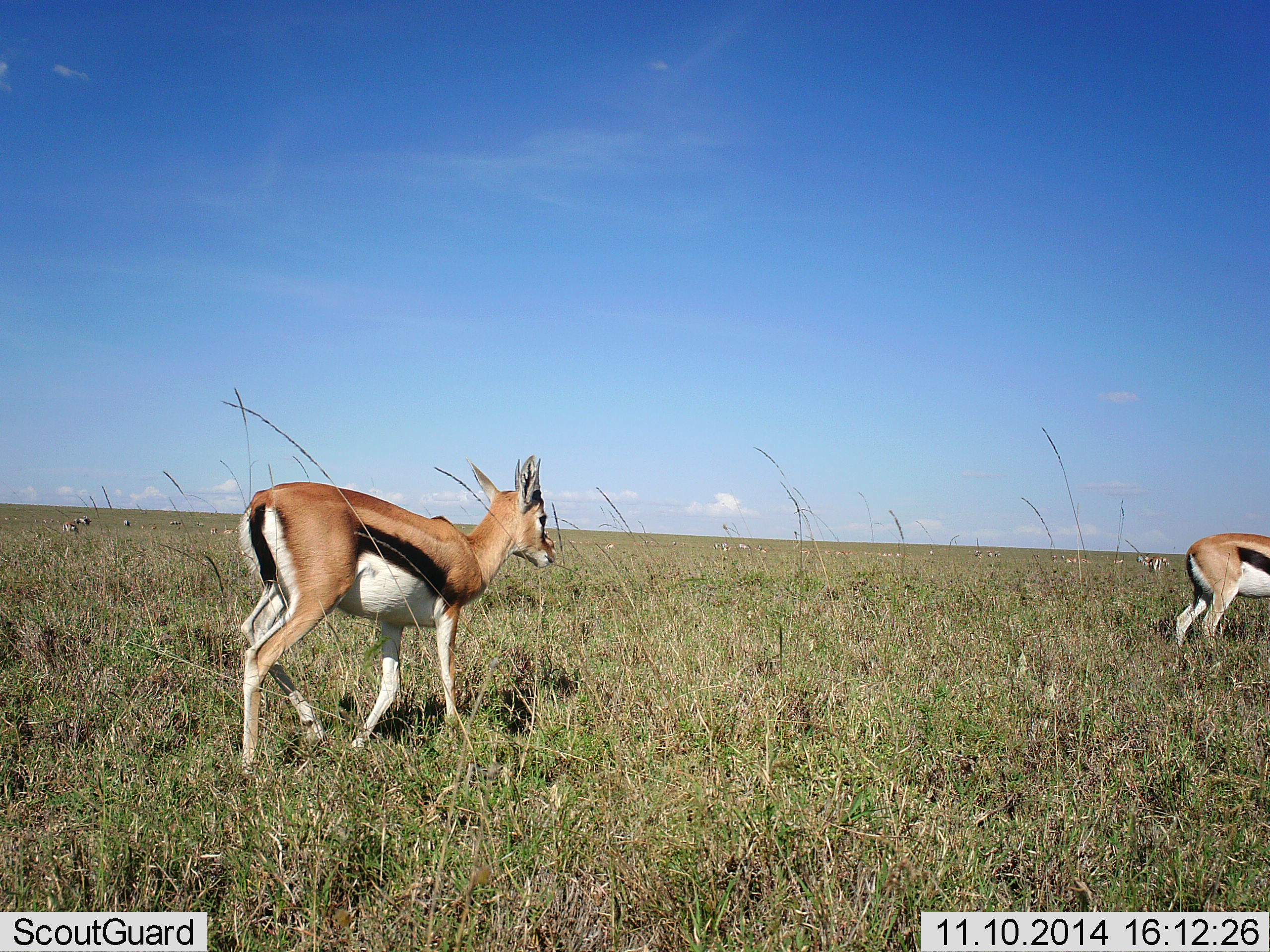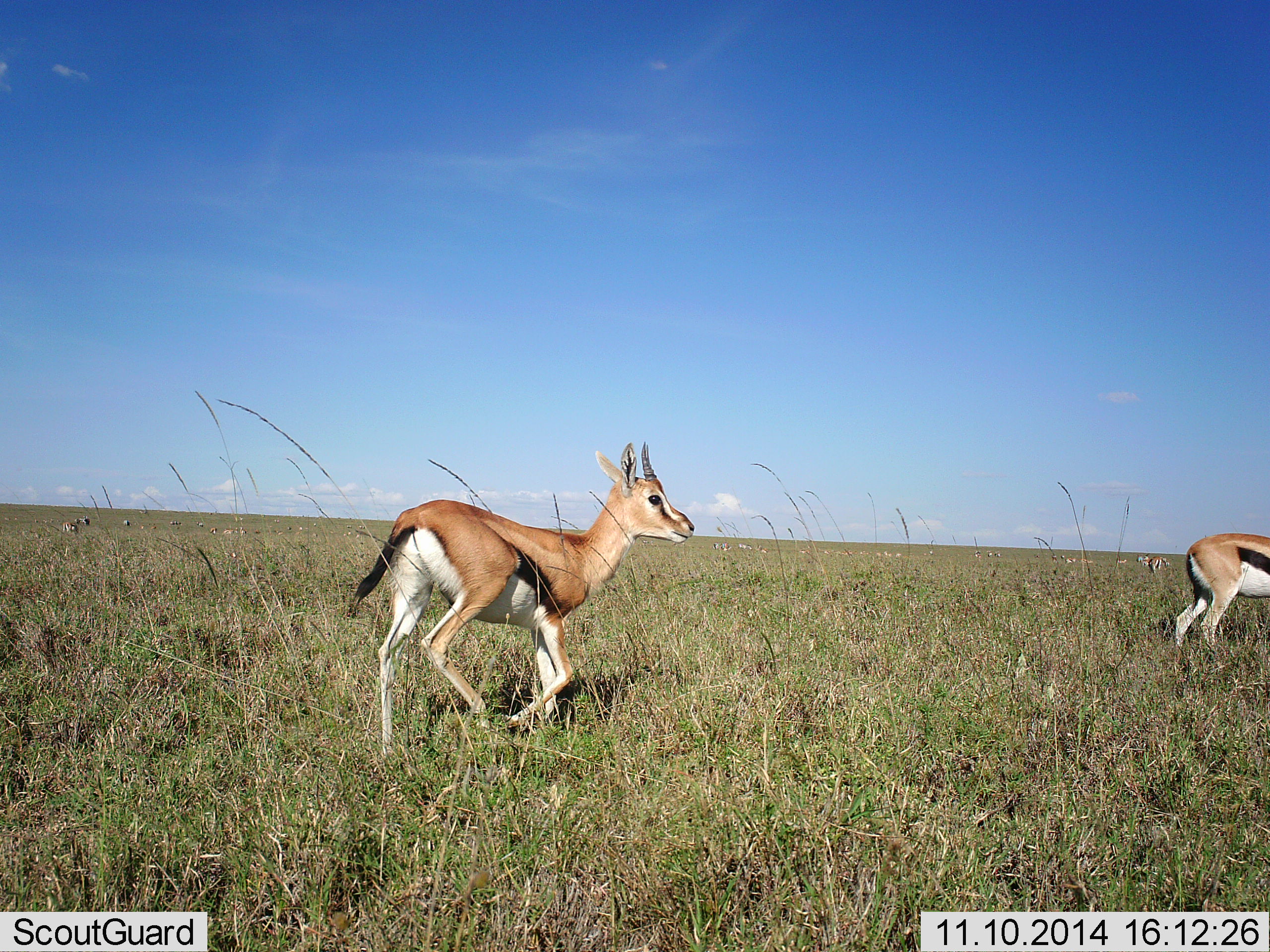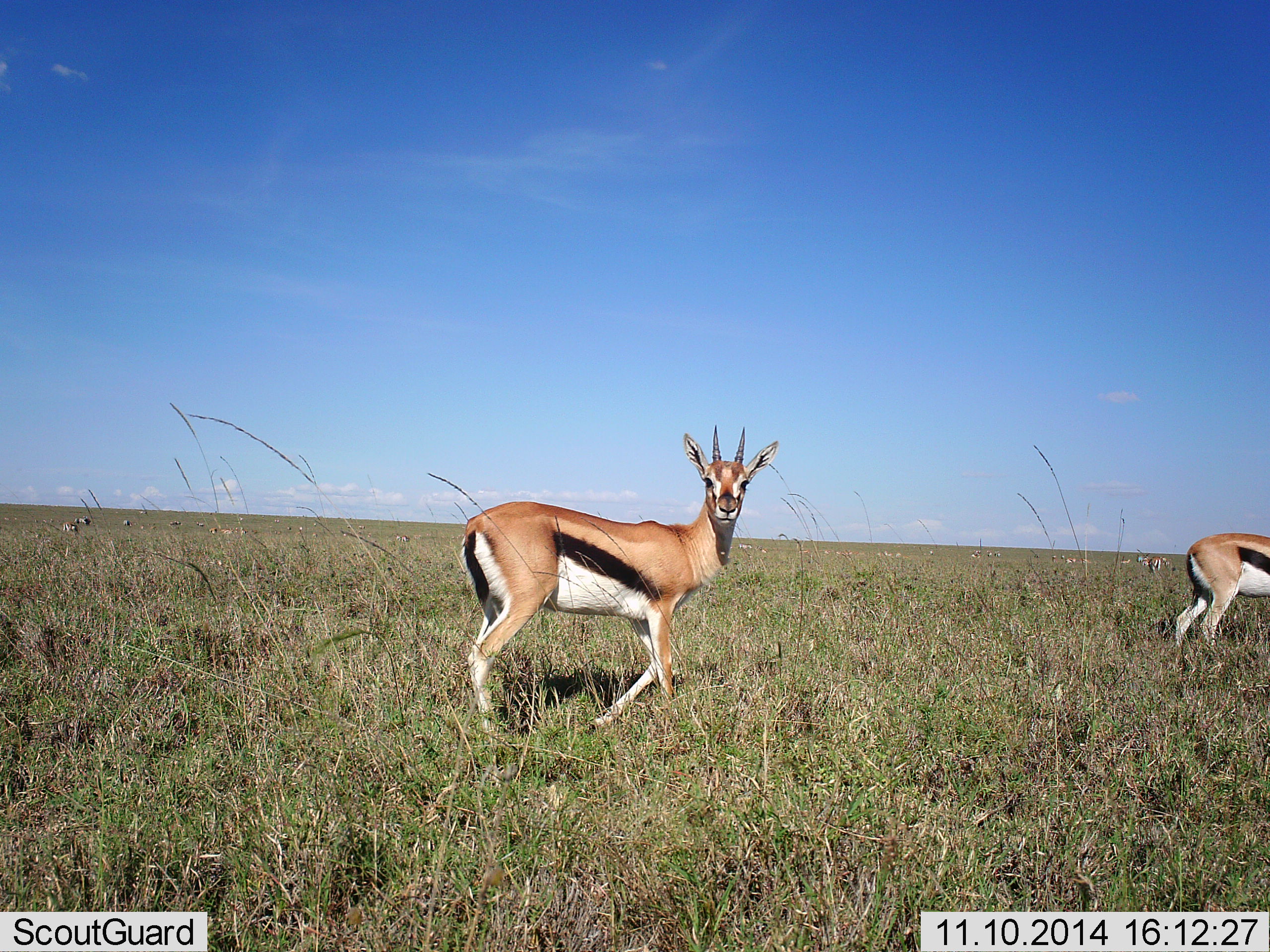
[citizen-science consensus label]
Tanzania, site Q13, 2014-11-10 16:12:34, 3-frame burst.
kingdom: Animalia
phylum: Chordata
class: Mammalia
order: Artiodactyla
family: Bovidae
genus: Eudorcas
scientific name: Eudorcas thomsonii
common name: thomson's gazelle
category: gazellethomsons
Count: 2.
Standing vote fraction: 40%.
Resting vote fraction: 0%.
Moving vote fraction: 100%.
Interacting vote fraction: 0%.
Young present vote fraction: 0%.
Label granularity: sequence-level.